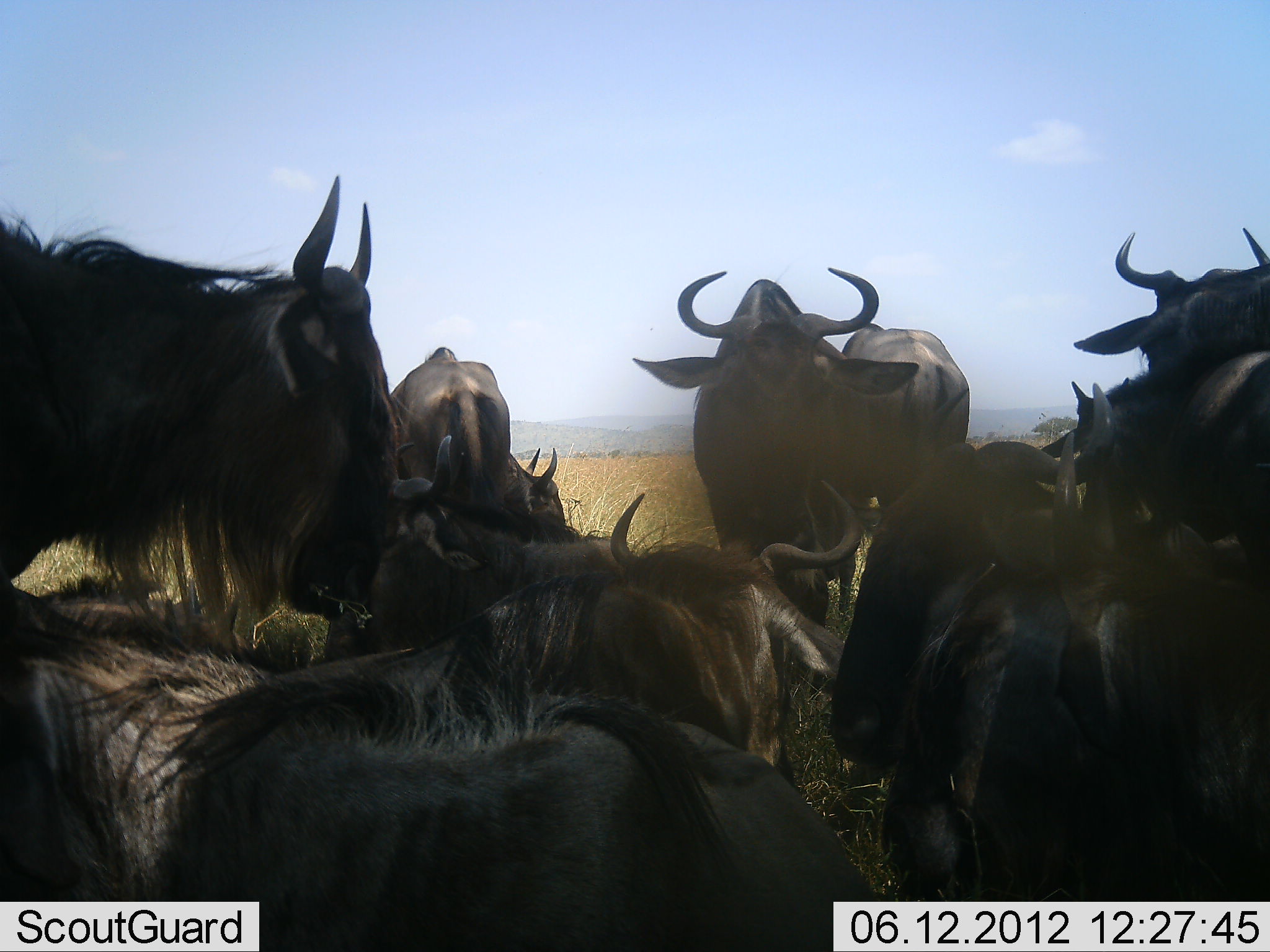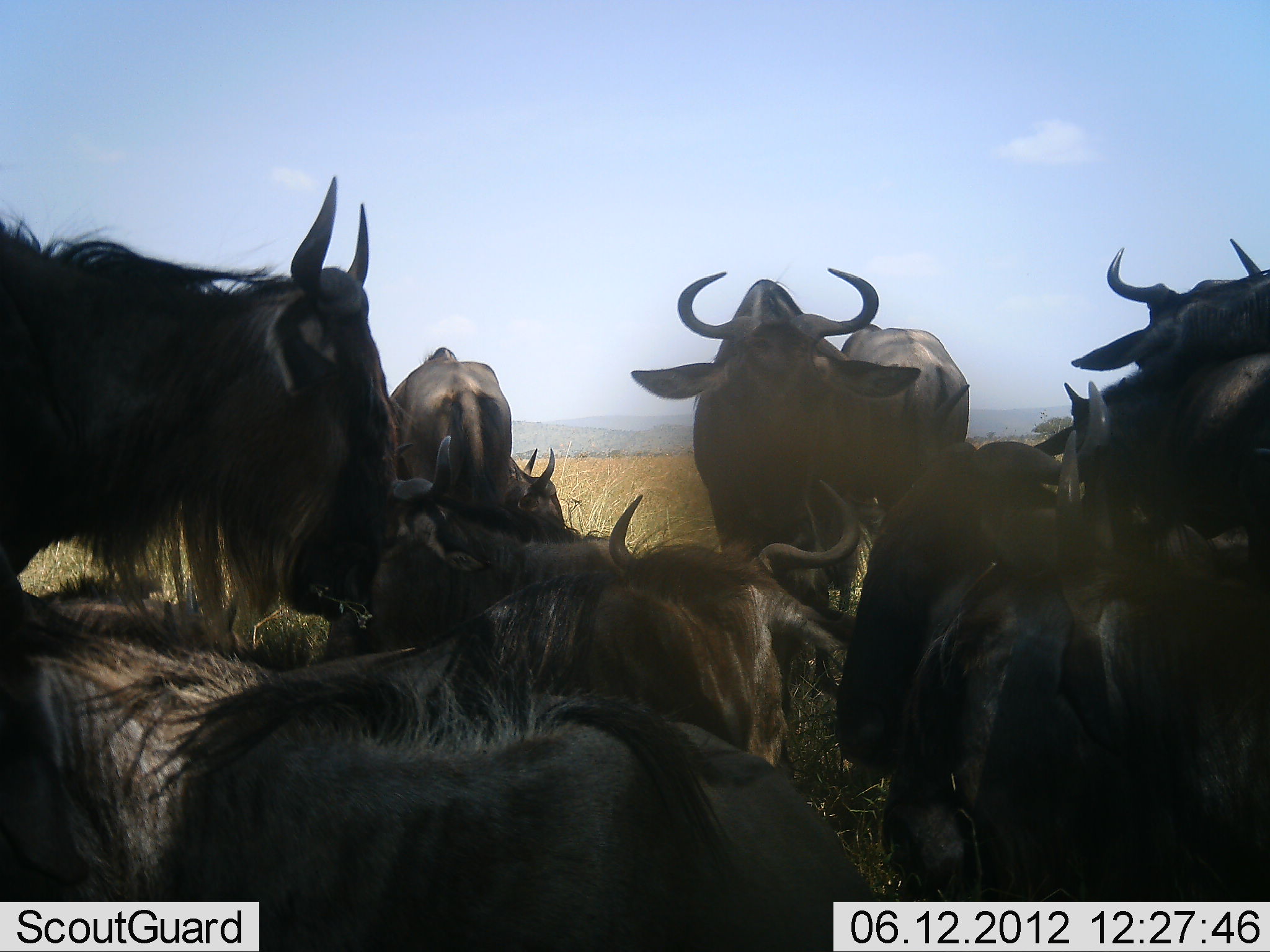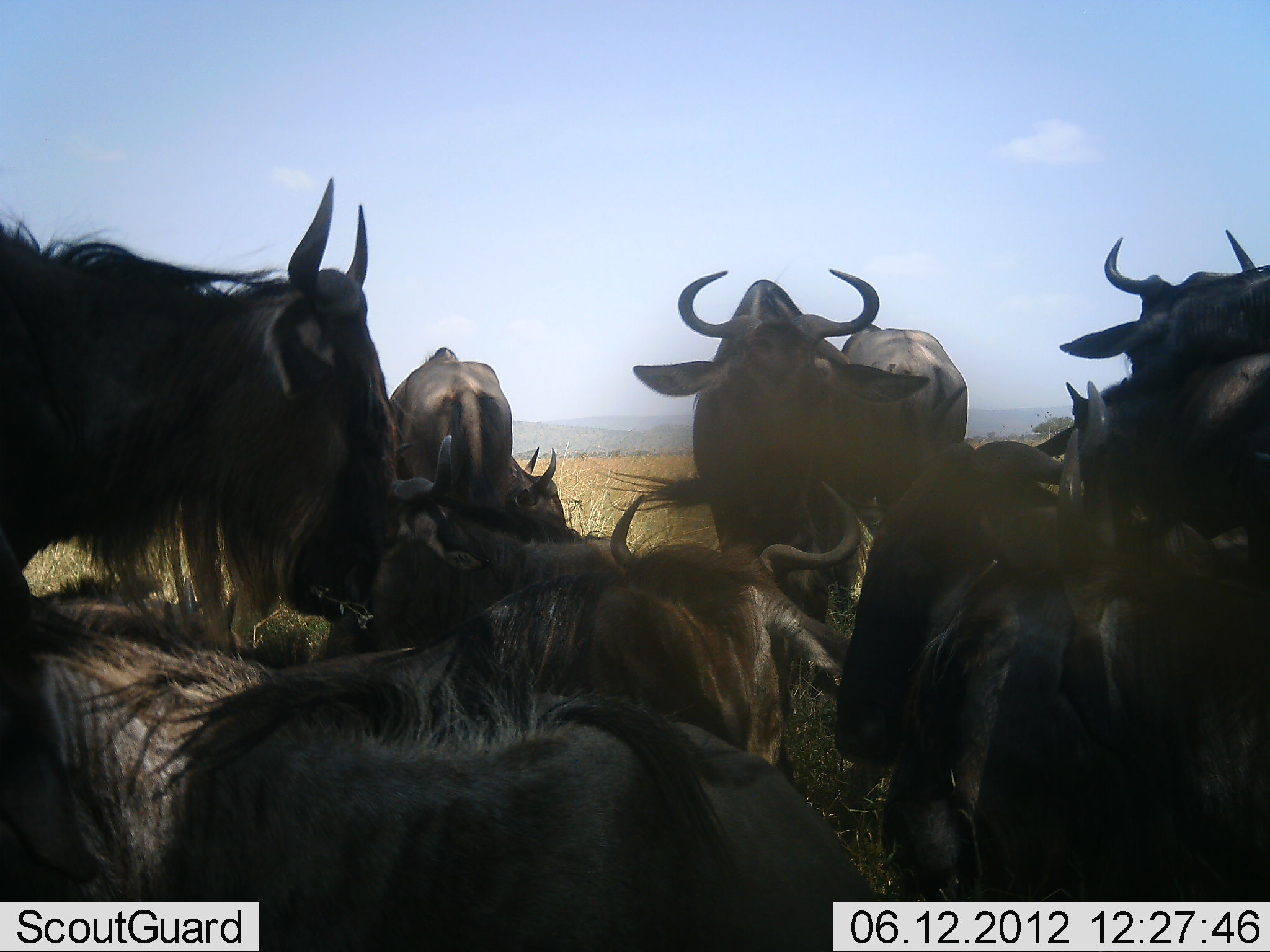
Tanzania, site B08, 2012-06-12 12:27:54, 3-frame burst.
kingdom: Animalia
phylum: Chordata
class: Mammalia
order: Artiodactyla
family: Bovidae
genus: Connochaetes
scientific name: Connochaetes taurinus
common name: blue wildebeest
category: wildebeest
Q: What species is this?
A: Wildebeest (blue wildebeest) (Connochaetes taurinus).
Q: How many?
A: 11-50.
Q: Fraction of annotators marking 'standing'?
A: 80%.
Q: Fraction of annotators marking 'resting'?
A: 90%.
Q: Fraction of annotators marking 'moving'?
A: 0%.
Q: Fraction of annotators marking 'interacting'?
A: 20%.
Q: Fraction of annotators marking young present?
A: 30%.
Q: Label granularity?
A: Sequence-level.